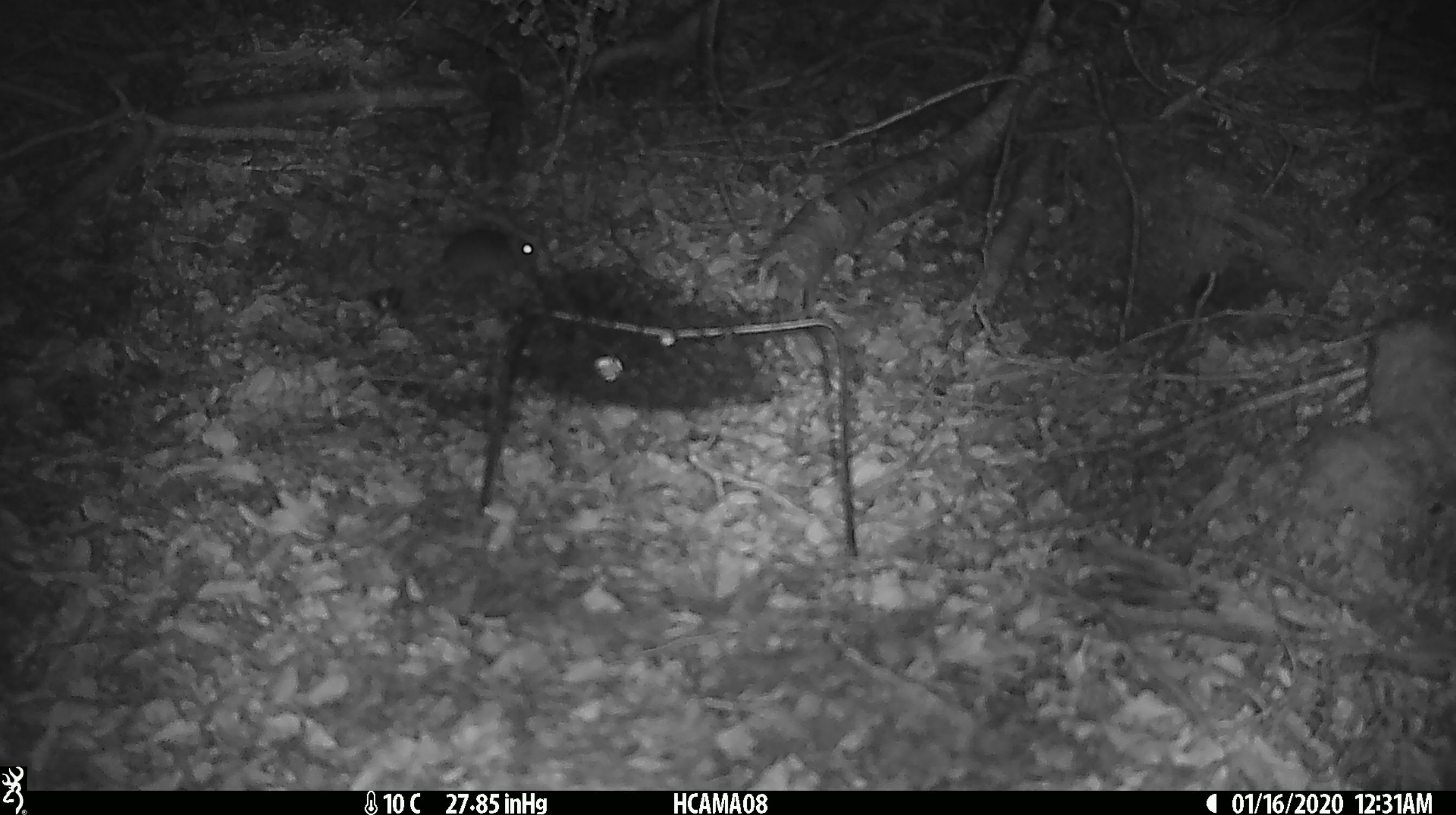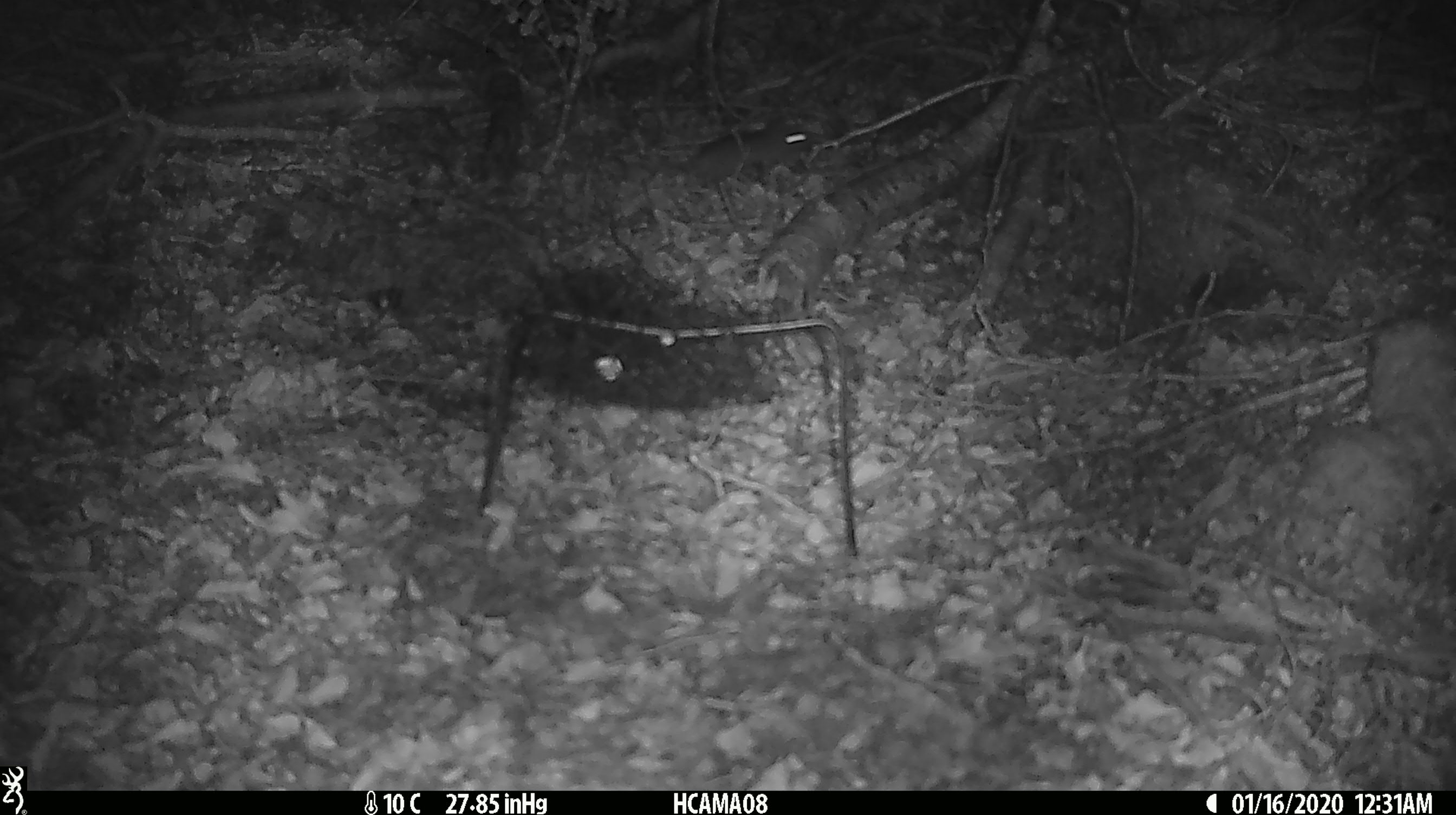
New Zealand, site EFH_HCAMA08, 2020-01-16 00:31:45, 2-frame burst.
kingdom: Animalia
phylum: Chordata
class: Mammalia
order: Rodentia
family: Muridae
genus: Mus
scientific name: Mus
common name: mouse